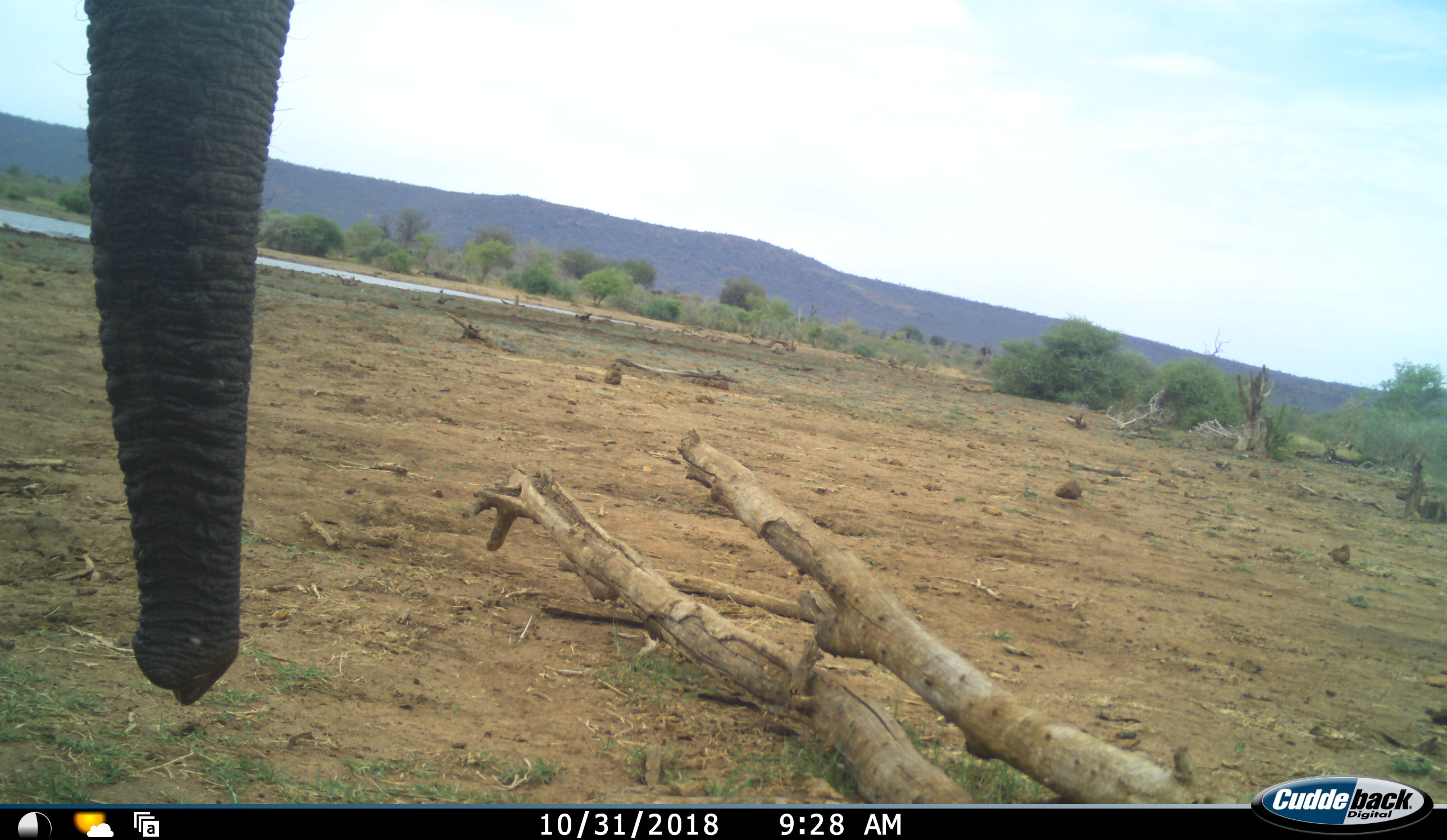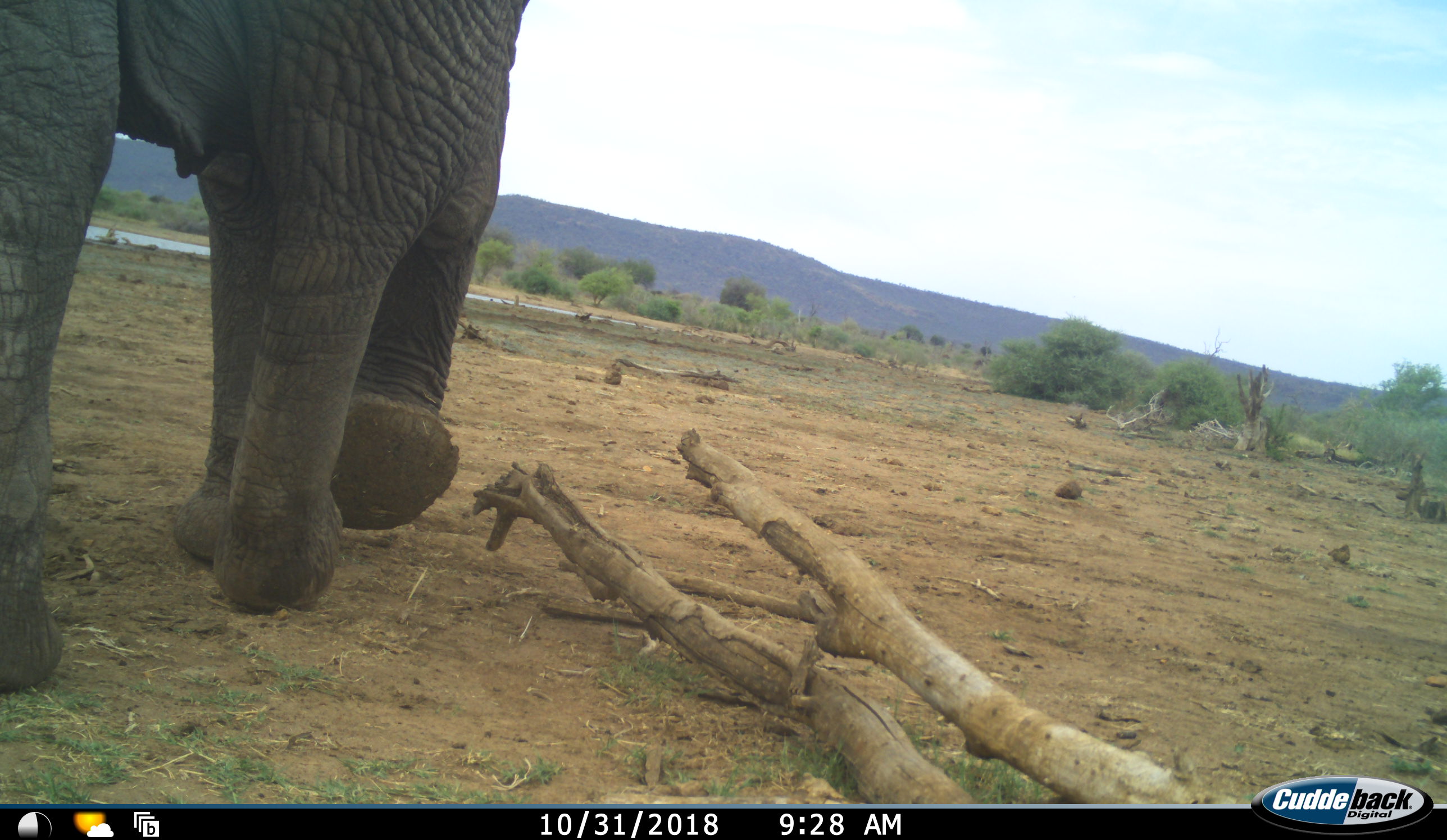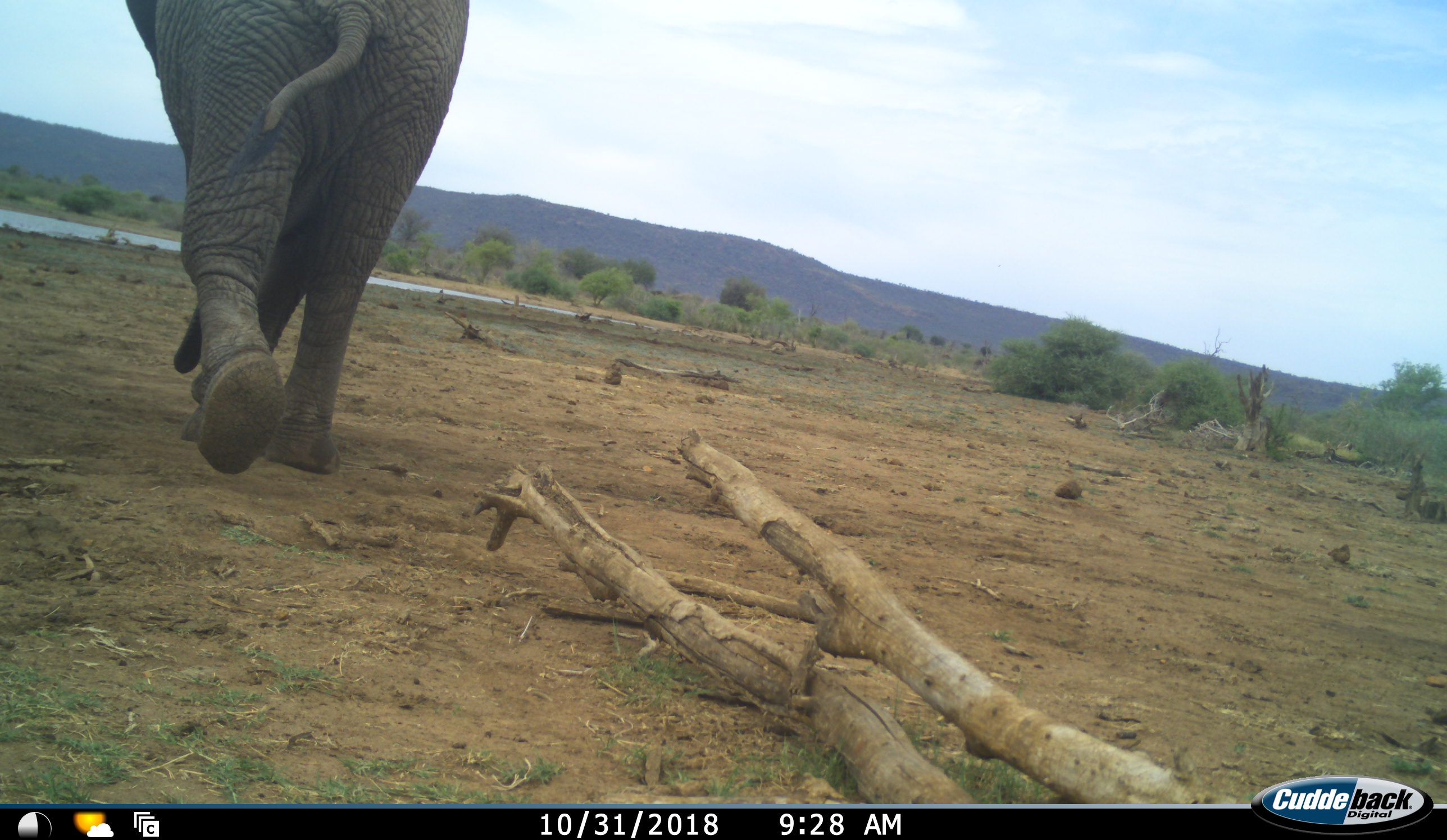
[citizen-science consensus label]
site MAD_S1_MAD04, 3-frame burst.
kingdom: Animalia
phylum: Chordata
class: Mammalia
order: Proboscidea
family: Elephantidae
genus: Loxodonta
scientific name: Loxodonta africana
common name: african bush elephant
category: elephant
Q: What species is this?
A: Elephant (african bush elephant) (Loxodonta africana).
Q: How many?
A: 1.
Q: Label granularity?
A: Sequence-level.